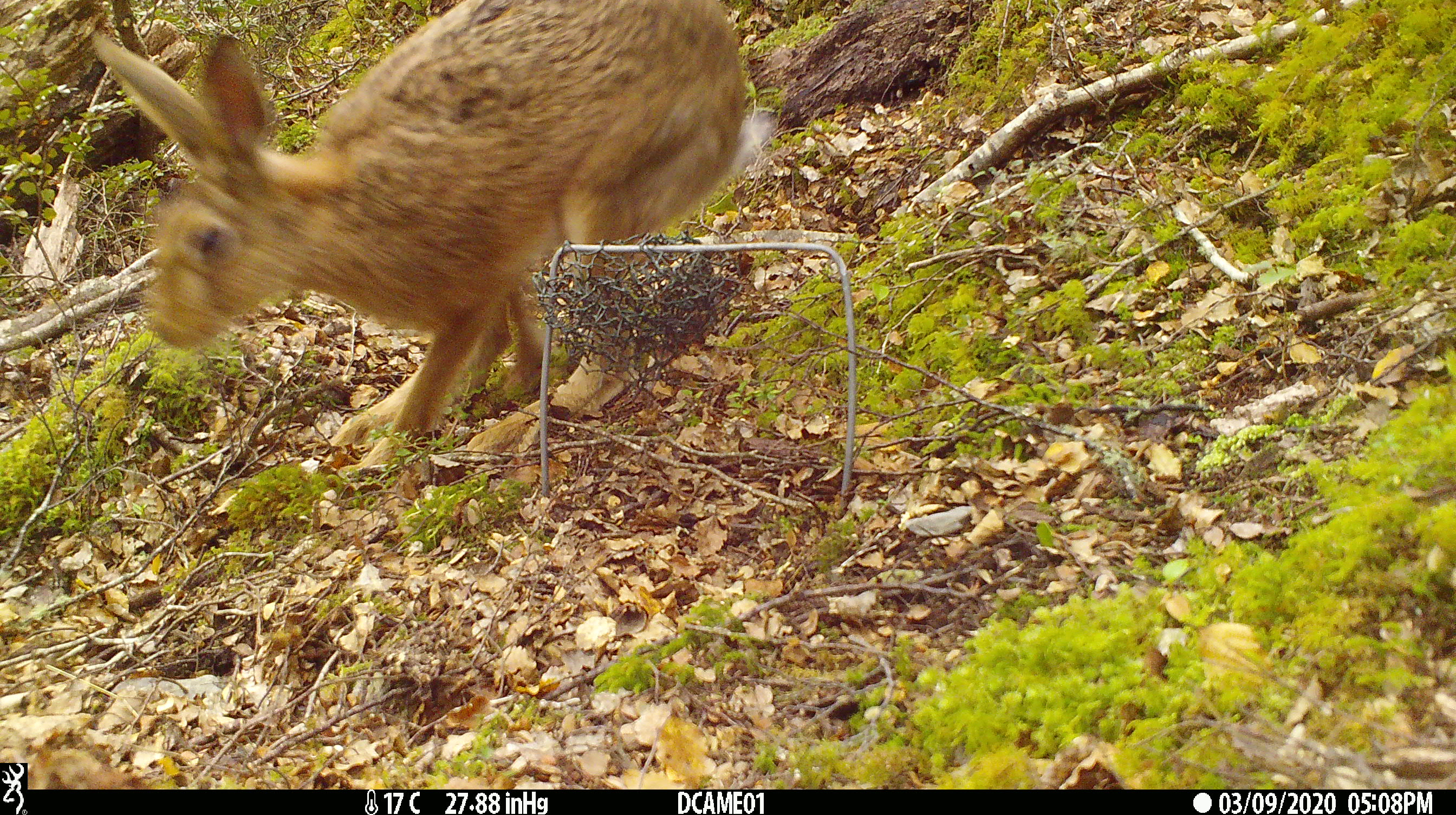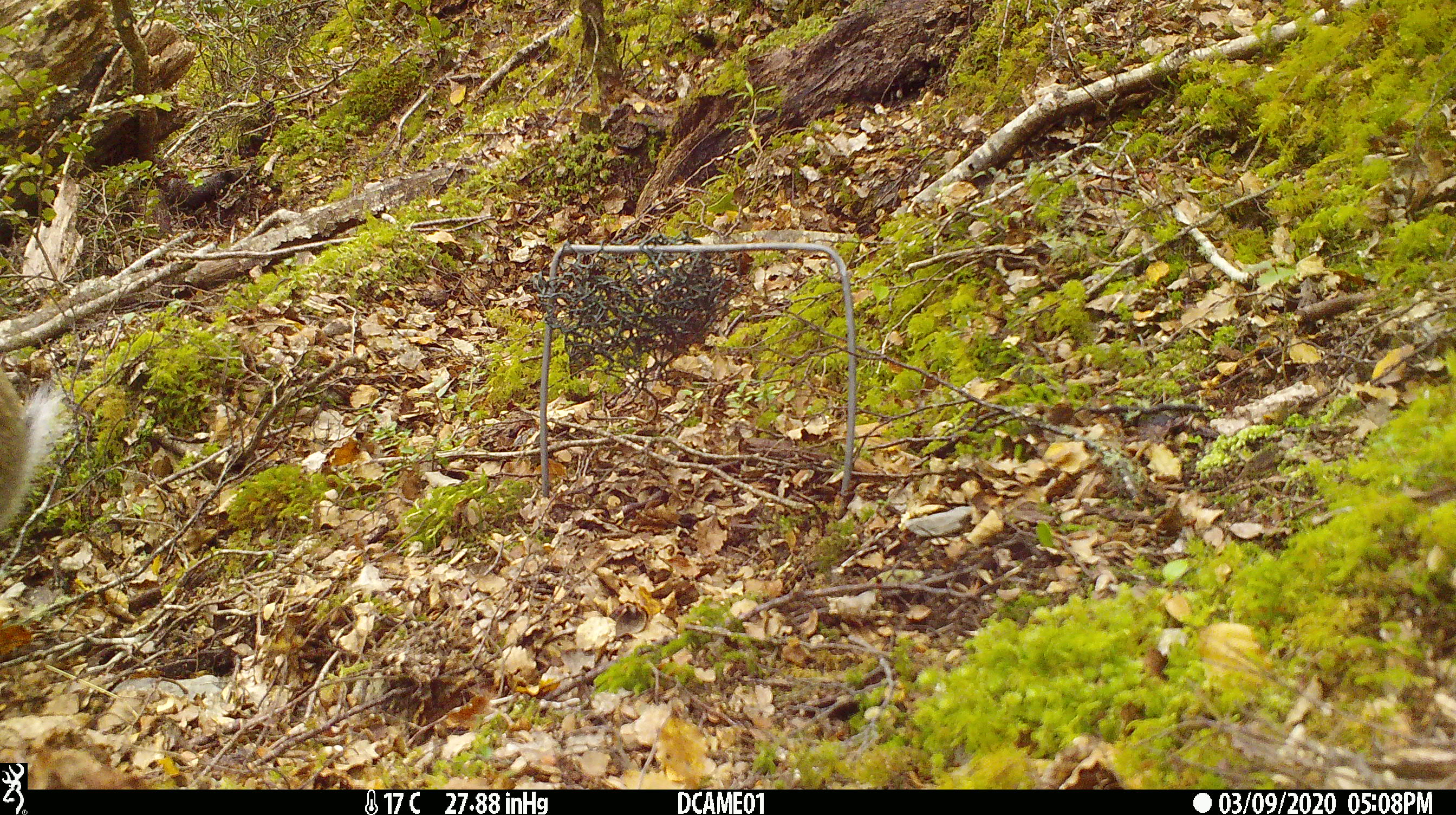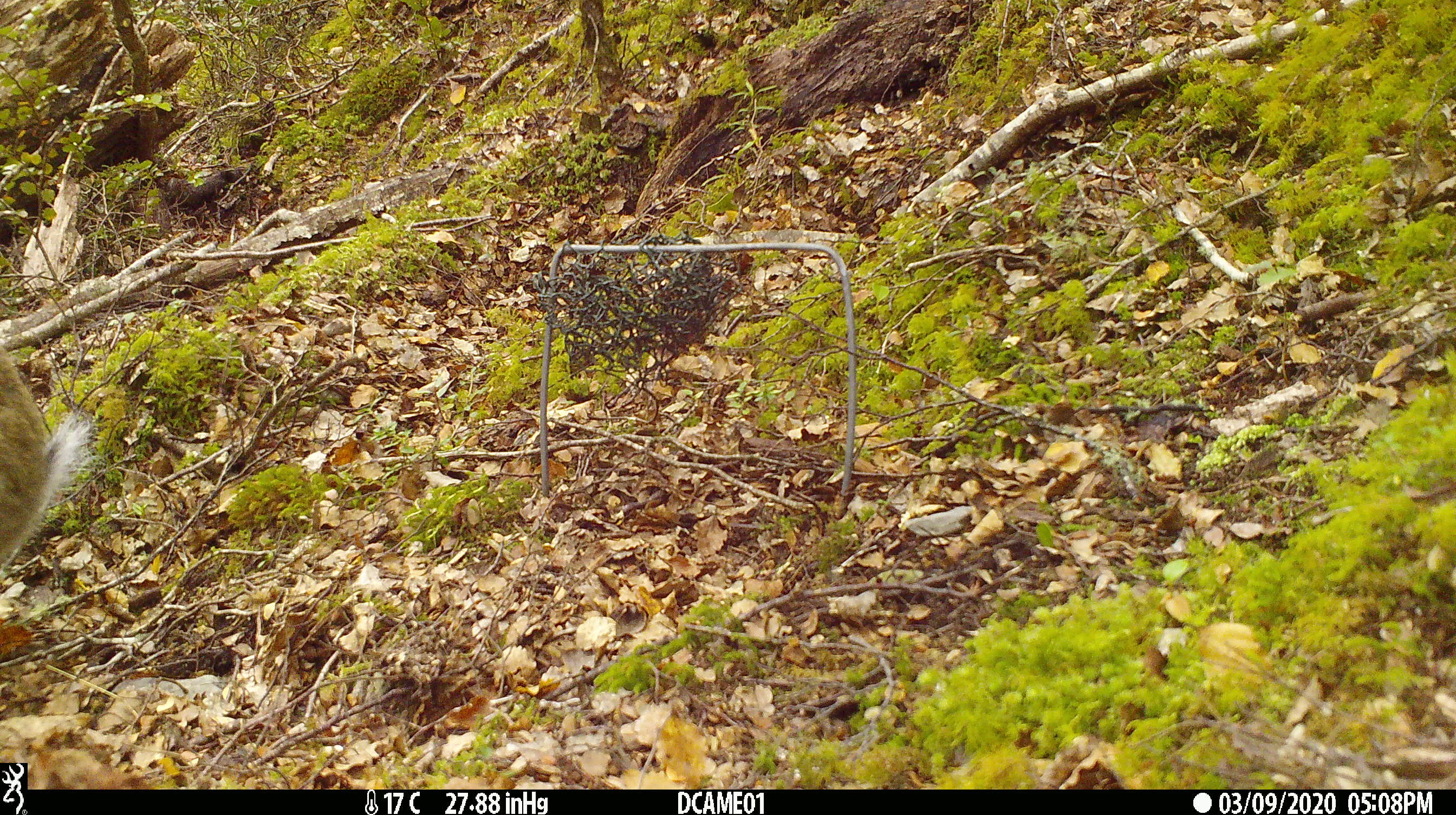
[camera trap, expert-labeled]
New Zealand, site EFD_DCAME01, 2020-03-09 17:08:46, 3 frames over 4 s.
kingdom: Animalia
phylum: Chordata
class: Mammalia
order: Lagomorpha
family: Leporidae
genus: Lepus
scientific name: Lepus europaeus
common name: brown hare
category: hare